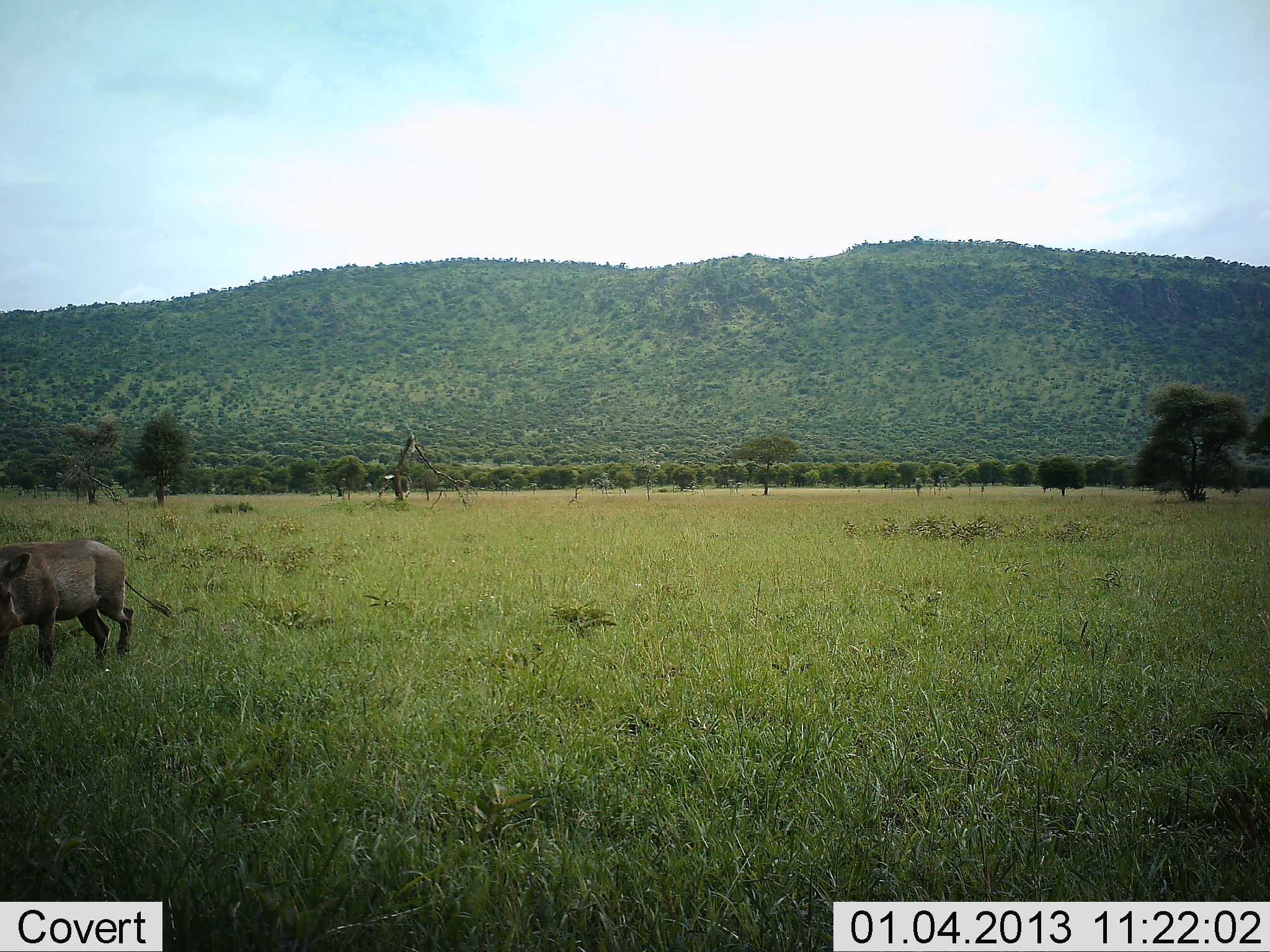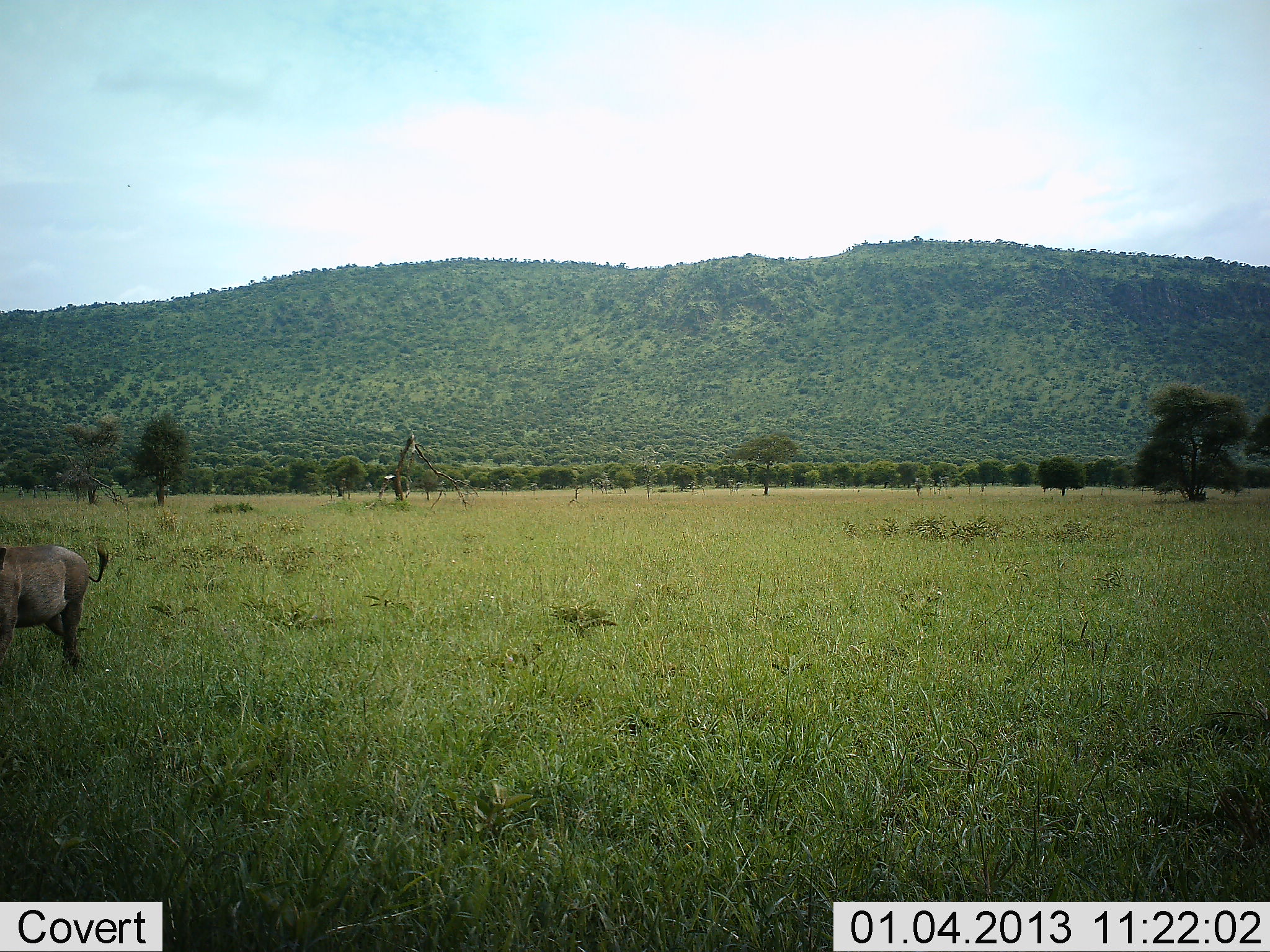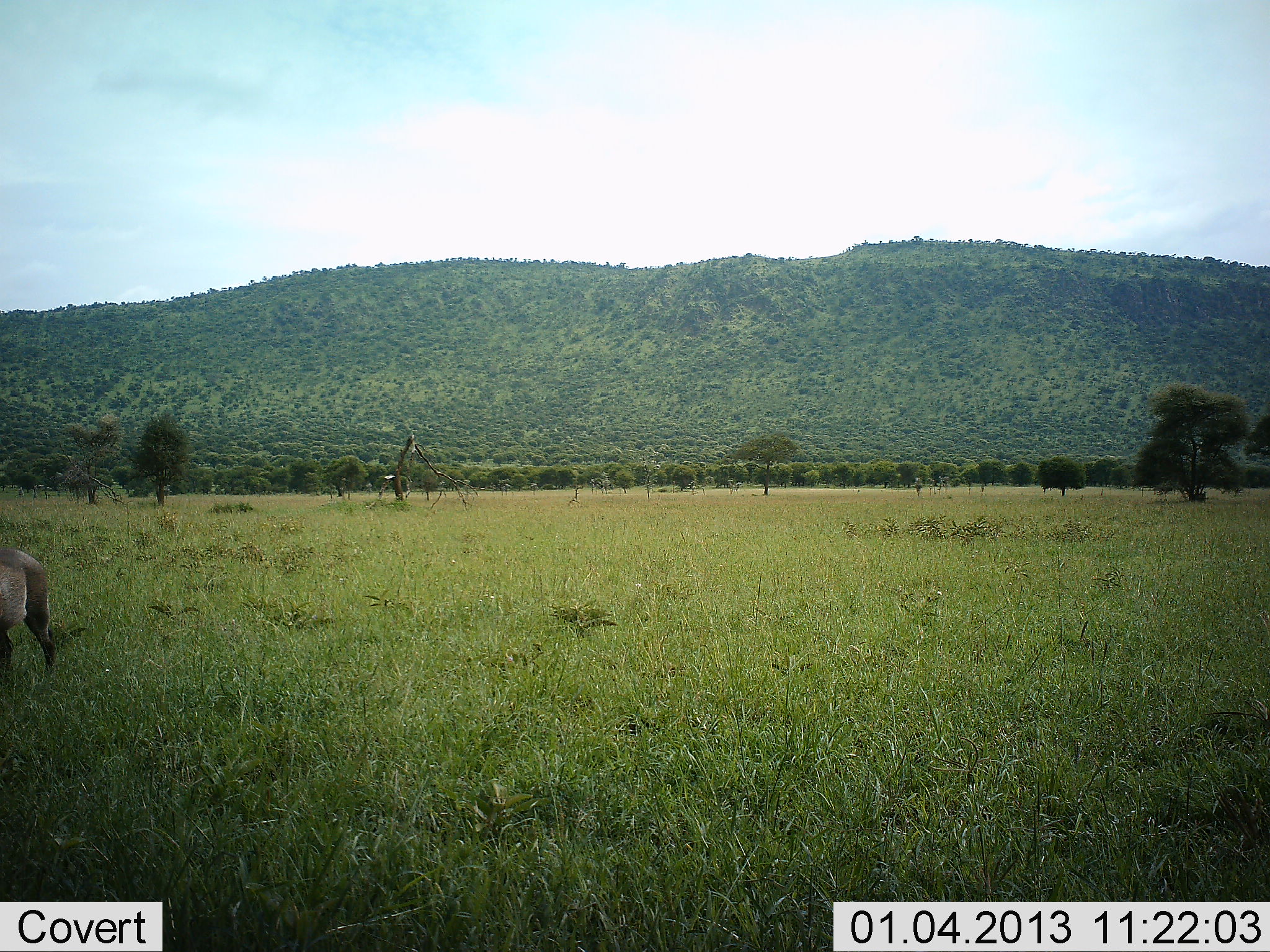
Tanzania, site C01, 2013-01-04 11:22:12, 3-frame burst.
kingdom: Animalia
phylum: Chordata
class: Mammalia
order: Artiodactyla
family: Suidae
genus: Phacochoerus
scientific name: Phacochoerus africanus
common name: warthog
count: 1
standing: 0%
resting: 0%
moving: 100%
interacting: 0%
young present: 0%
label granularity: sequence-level